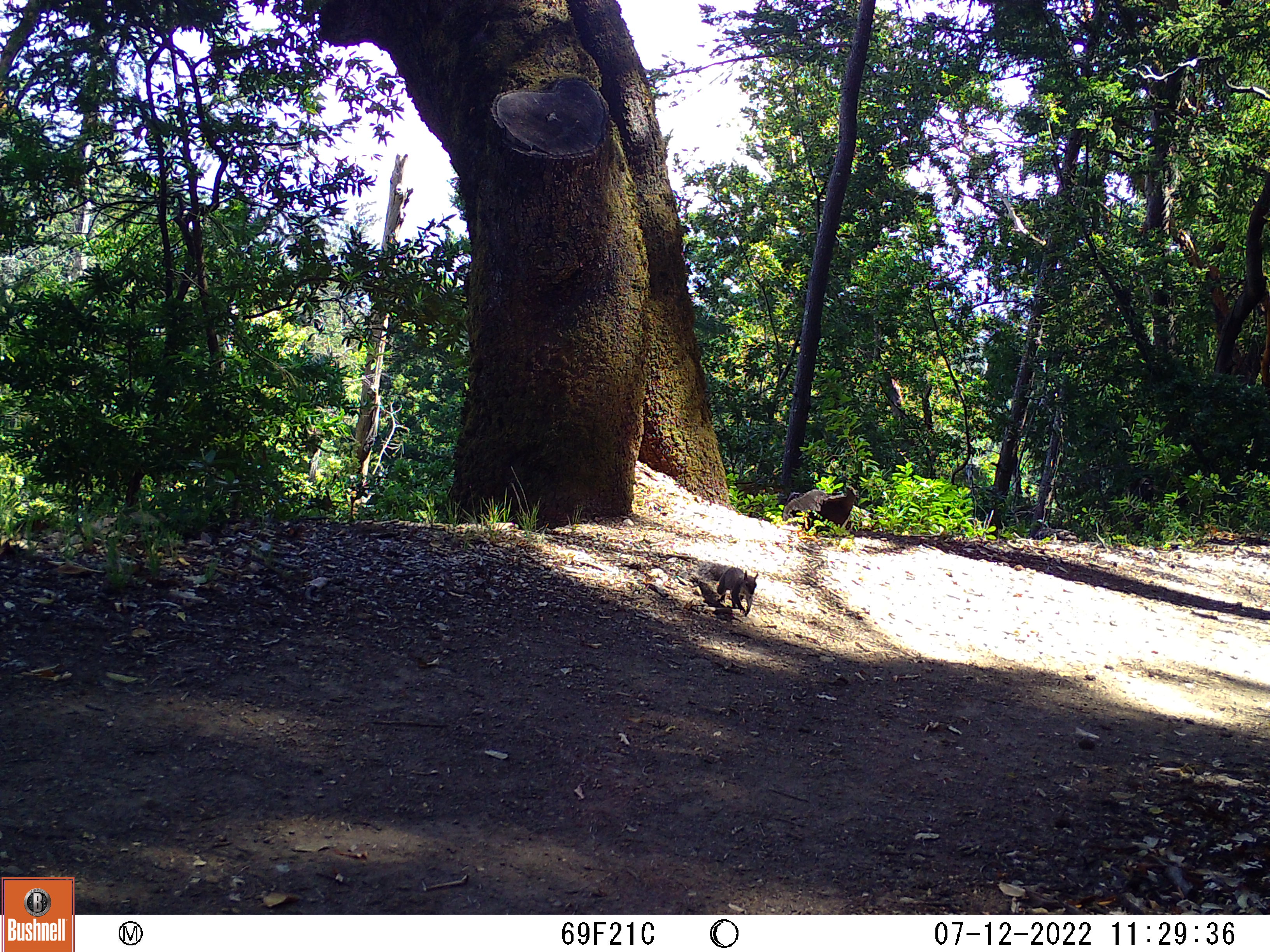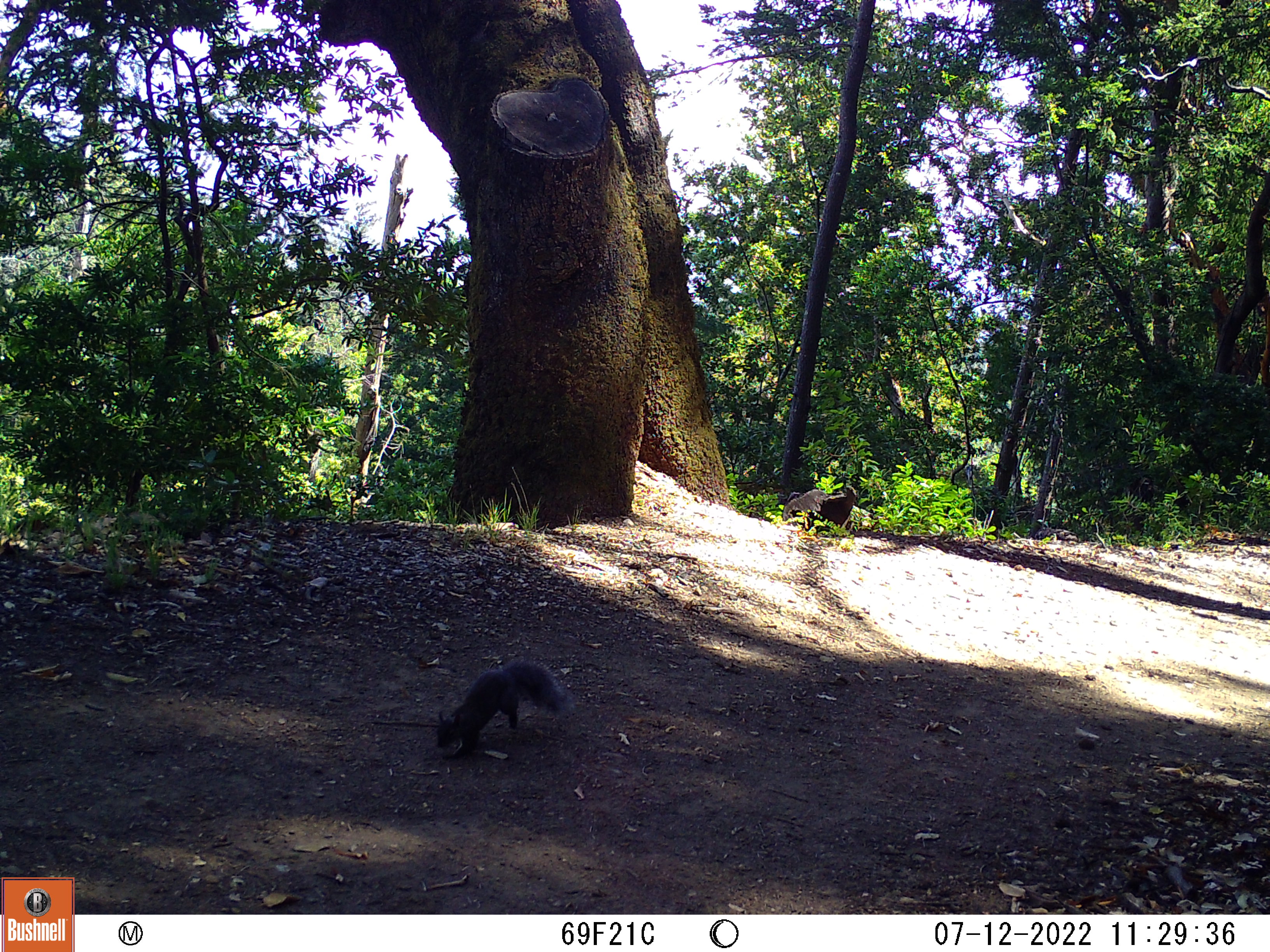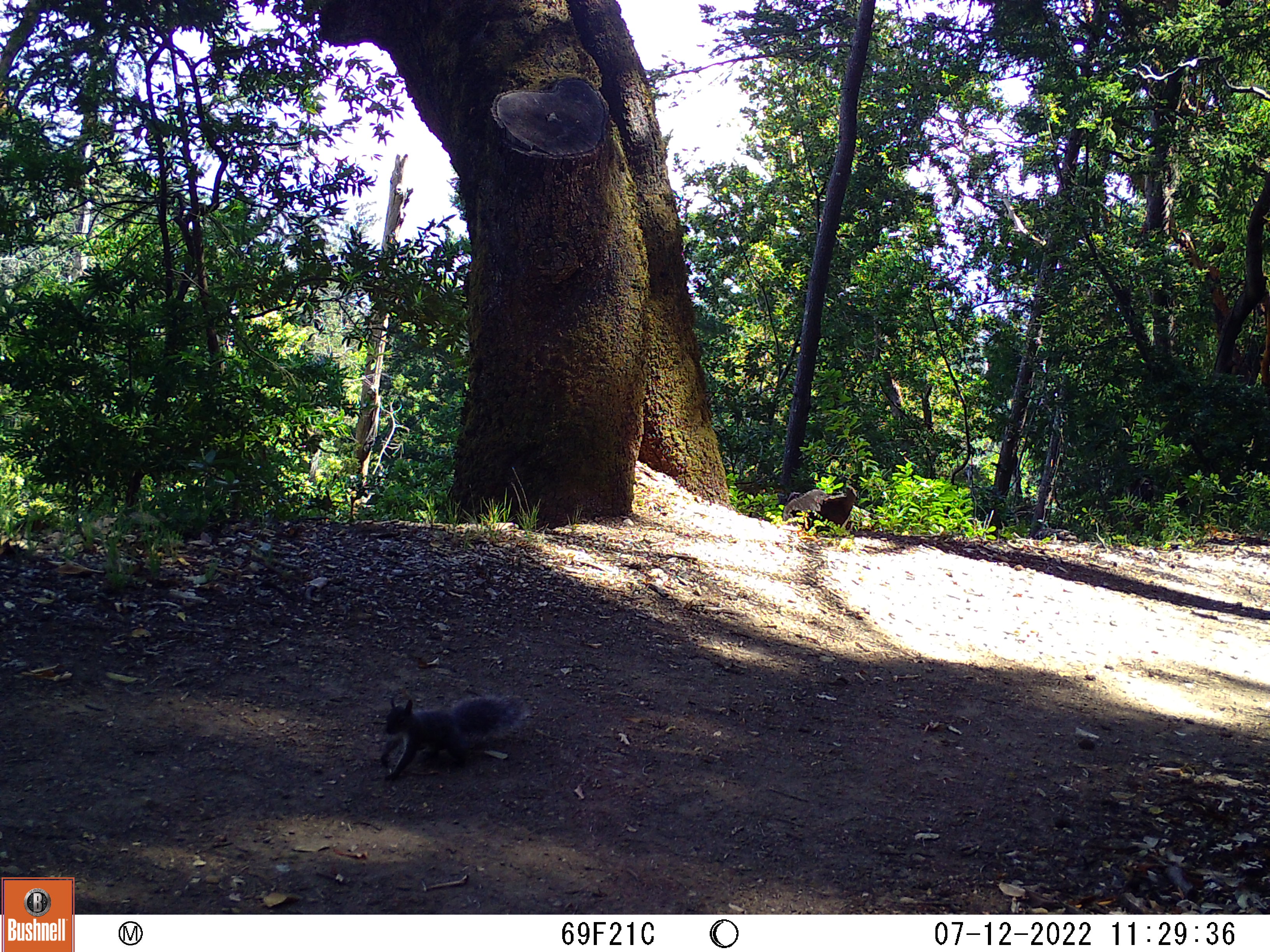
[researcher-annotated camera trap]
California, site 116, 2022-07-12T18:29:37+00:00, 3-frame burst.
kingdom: Animalia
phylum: Chordata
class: Mammalia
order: Rodentia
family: Sciuridae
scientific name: Sciuridae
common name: squirrel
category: unknown squirrel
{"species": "unknown squirrel (squirrel) (Sciuridae)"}